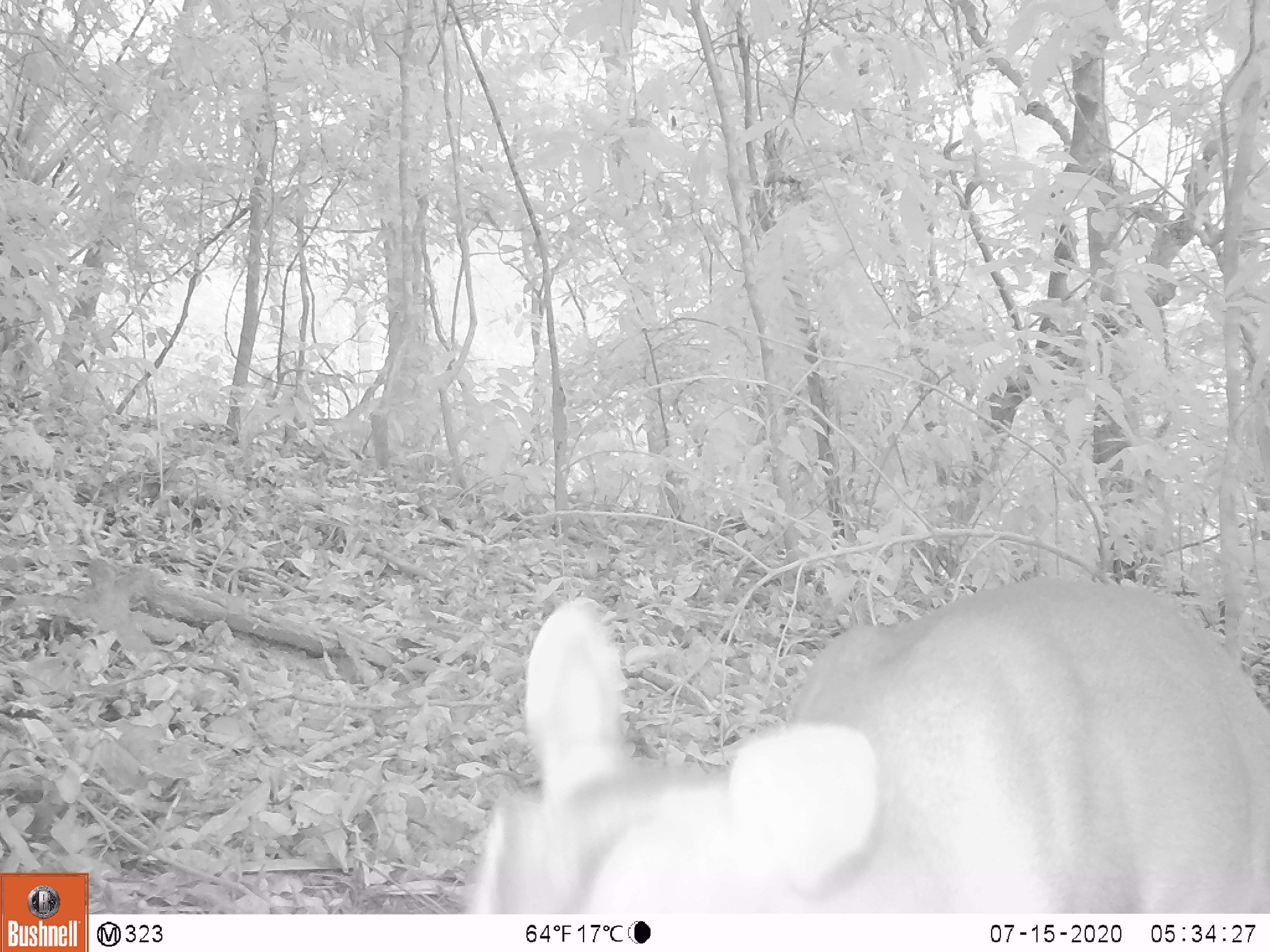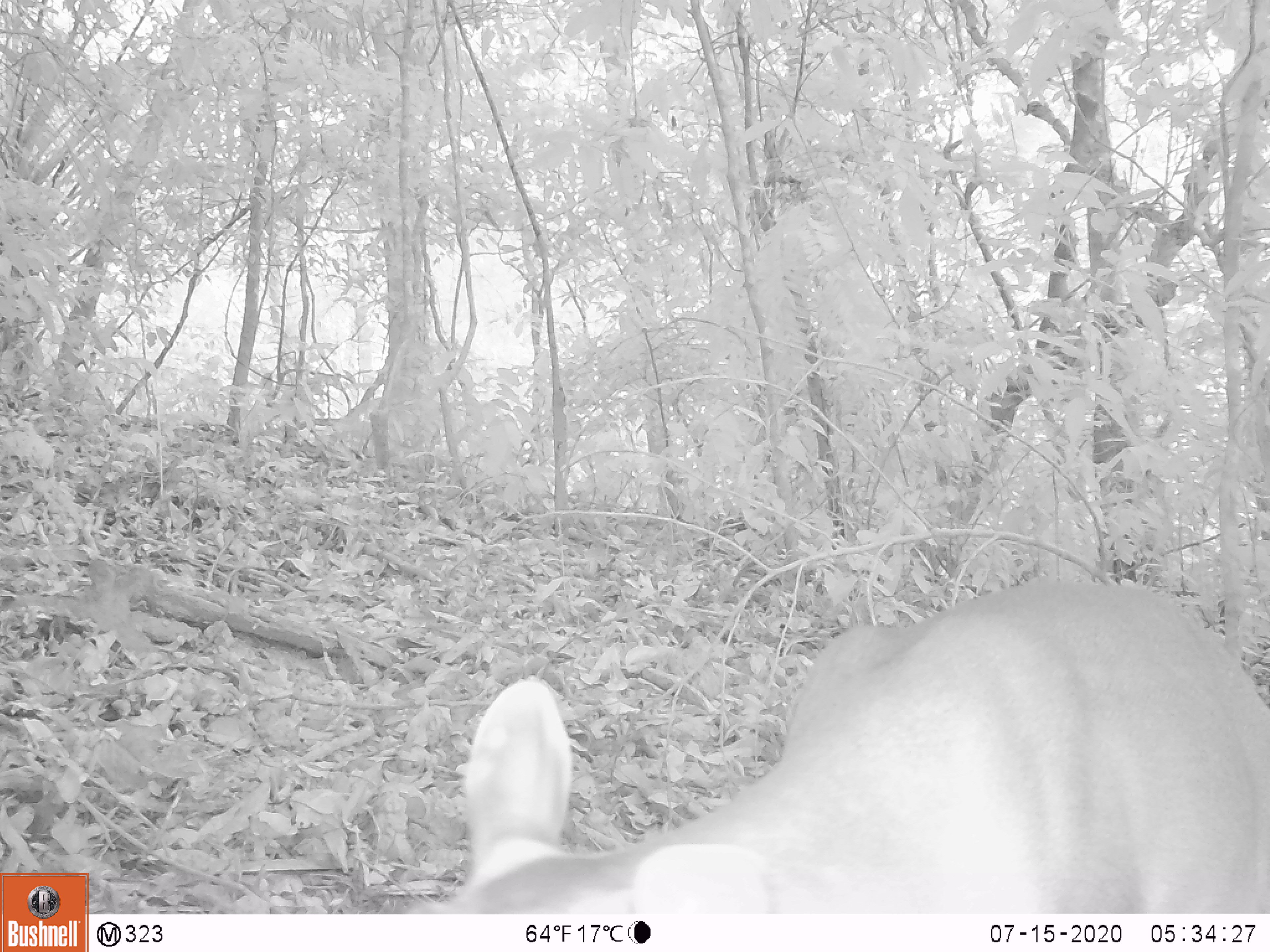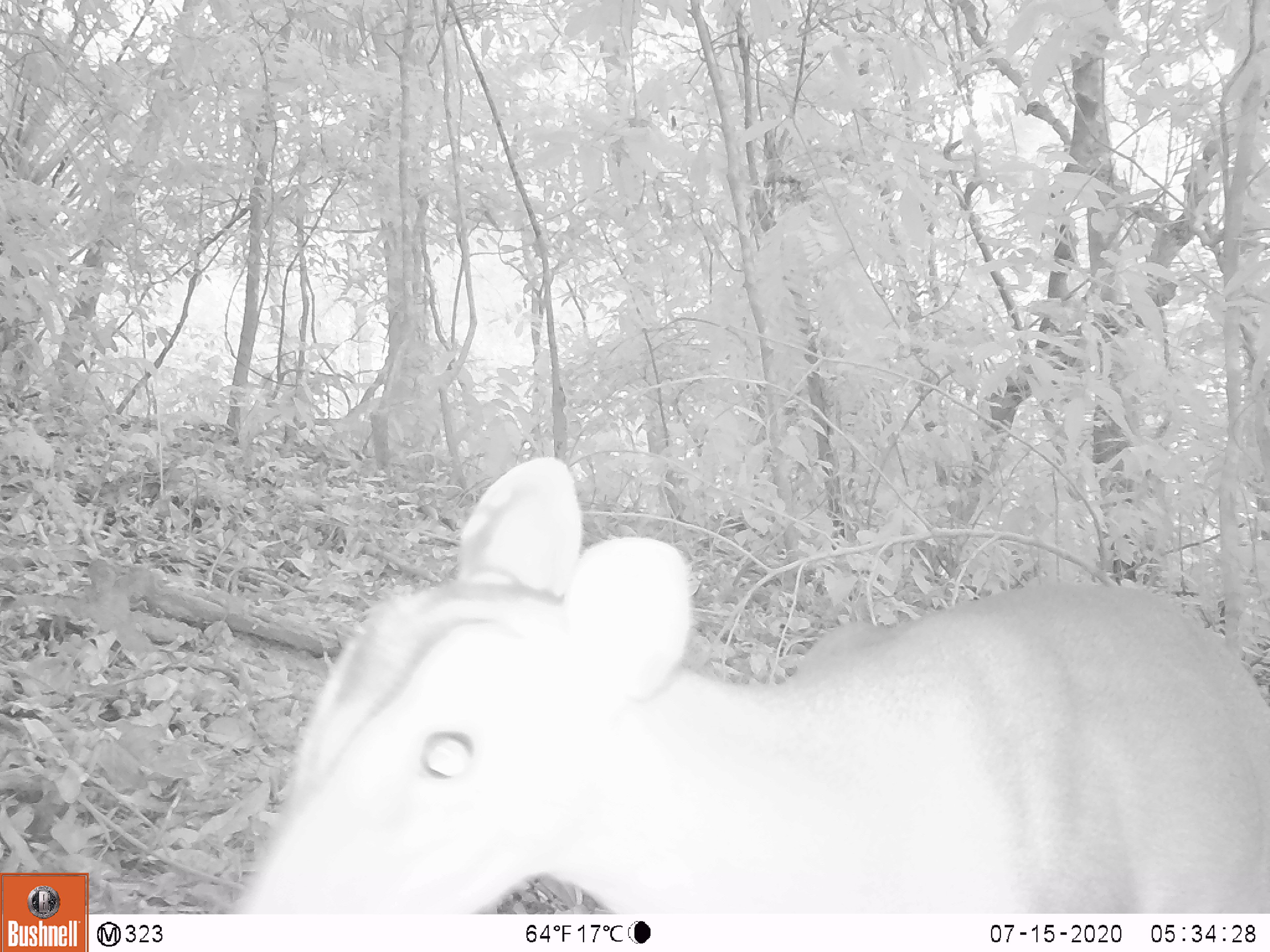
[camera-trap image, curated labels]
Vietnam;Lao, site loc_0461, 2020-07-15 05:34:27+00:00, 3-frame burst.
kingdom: Animalia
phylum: Chordata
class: Mammalia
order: Artiodactyla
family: Cervidae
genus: Muntiacus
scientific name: Muntiacus vuquangensis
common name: large-antlered muntjac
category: large antlered muntjac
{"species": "large antlered muntjac (large-antlered muntjac) (Muntiacus vuquangensis)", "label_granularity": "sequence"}